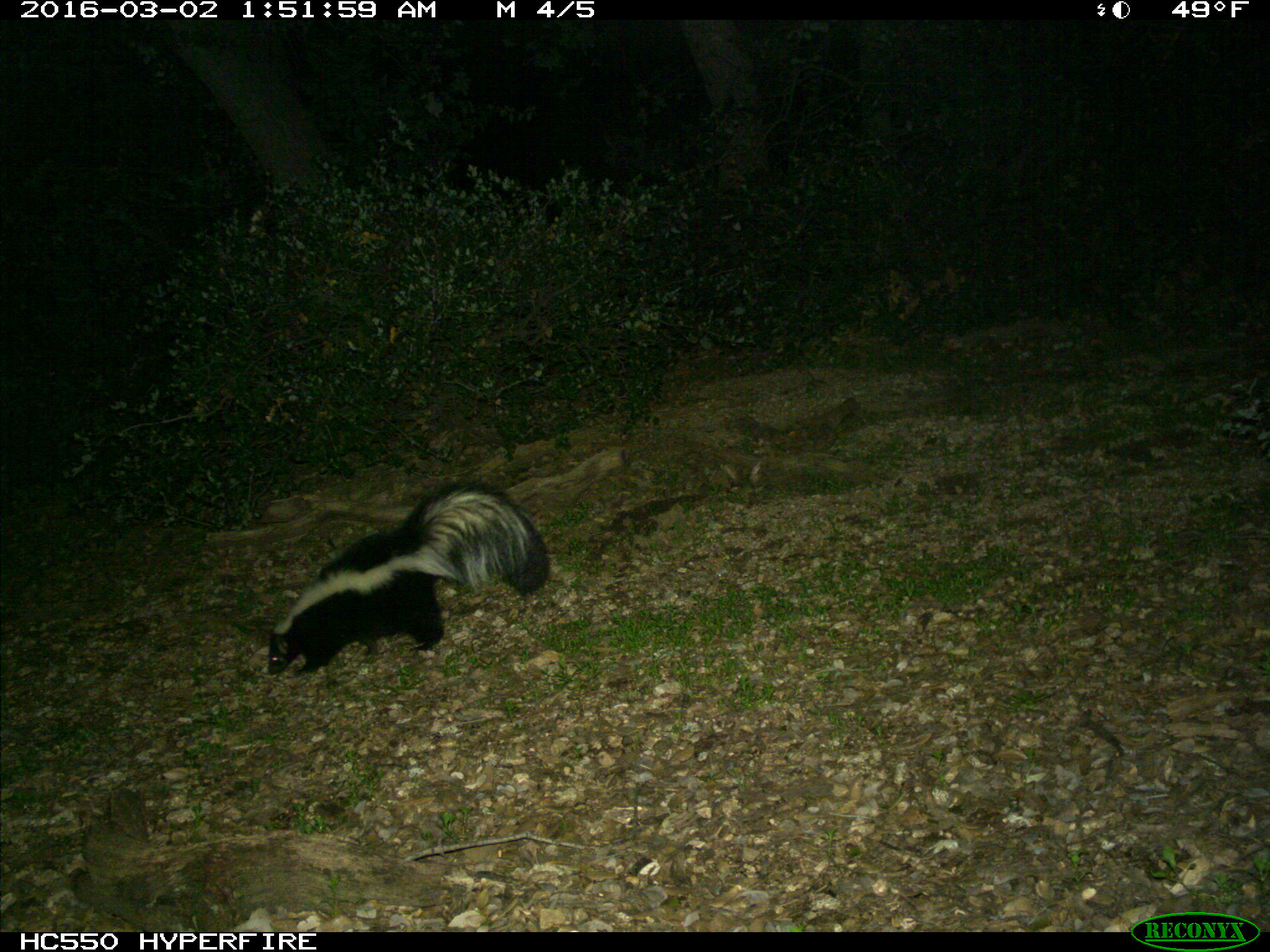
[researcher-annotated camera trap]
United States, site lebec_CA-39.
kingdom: Animalia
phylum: Chordata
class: Mammalia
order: Carnivora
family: Mephitidae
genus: Mephitis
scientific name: Mephitis mephitis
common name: striped skunk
Mephitis mephitis (striped skunk).